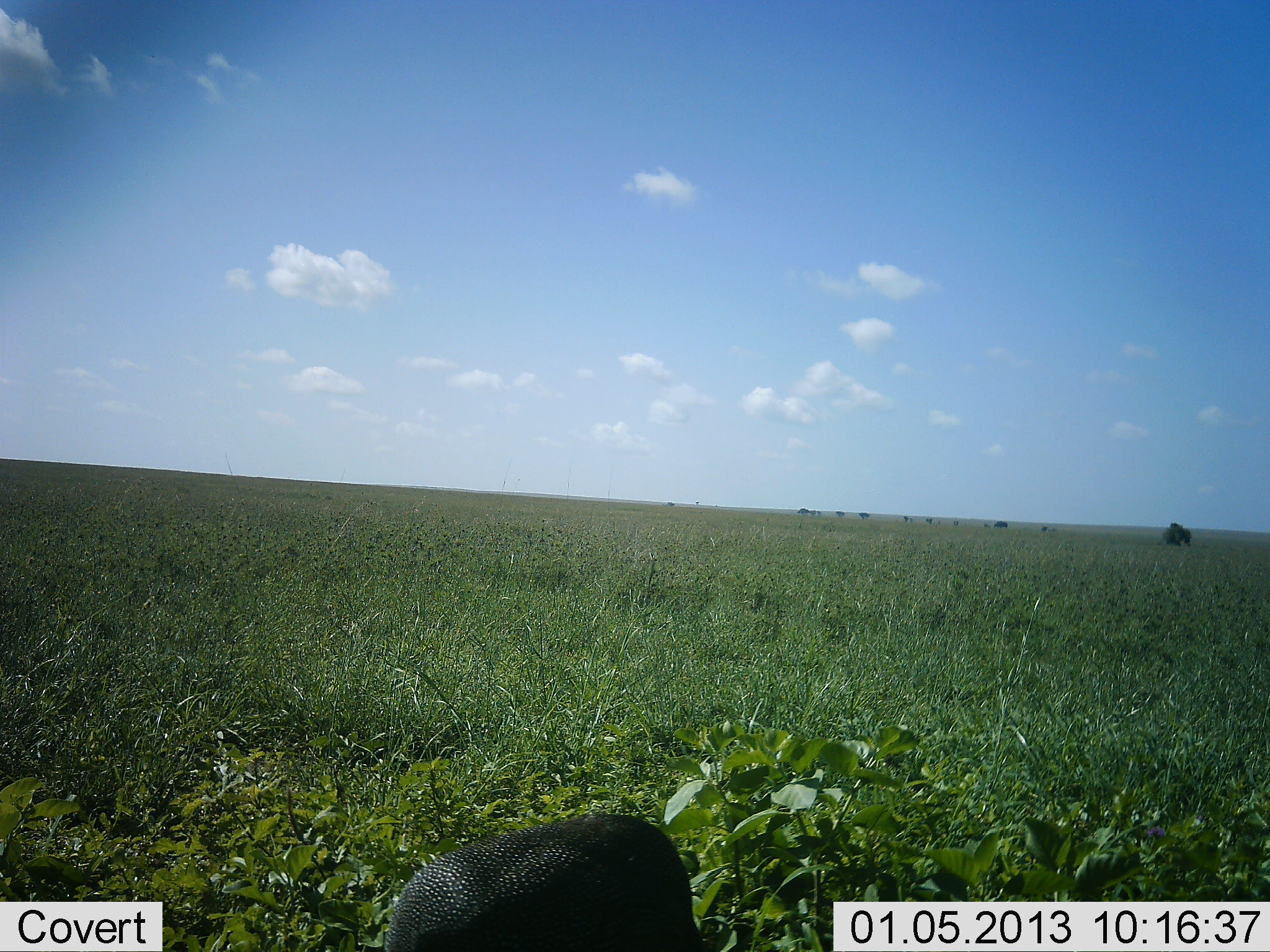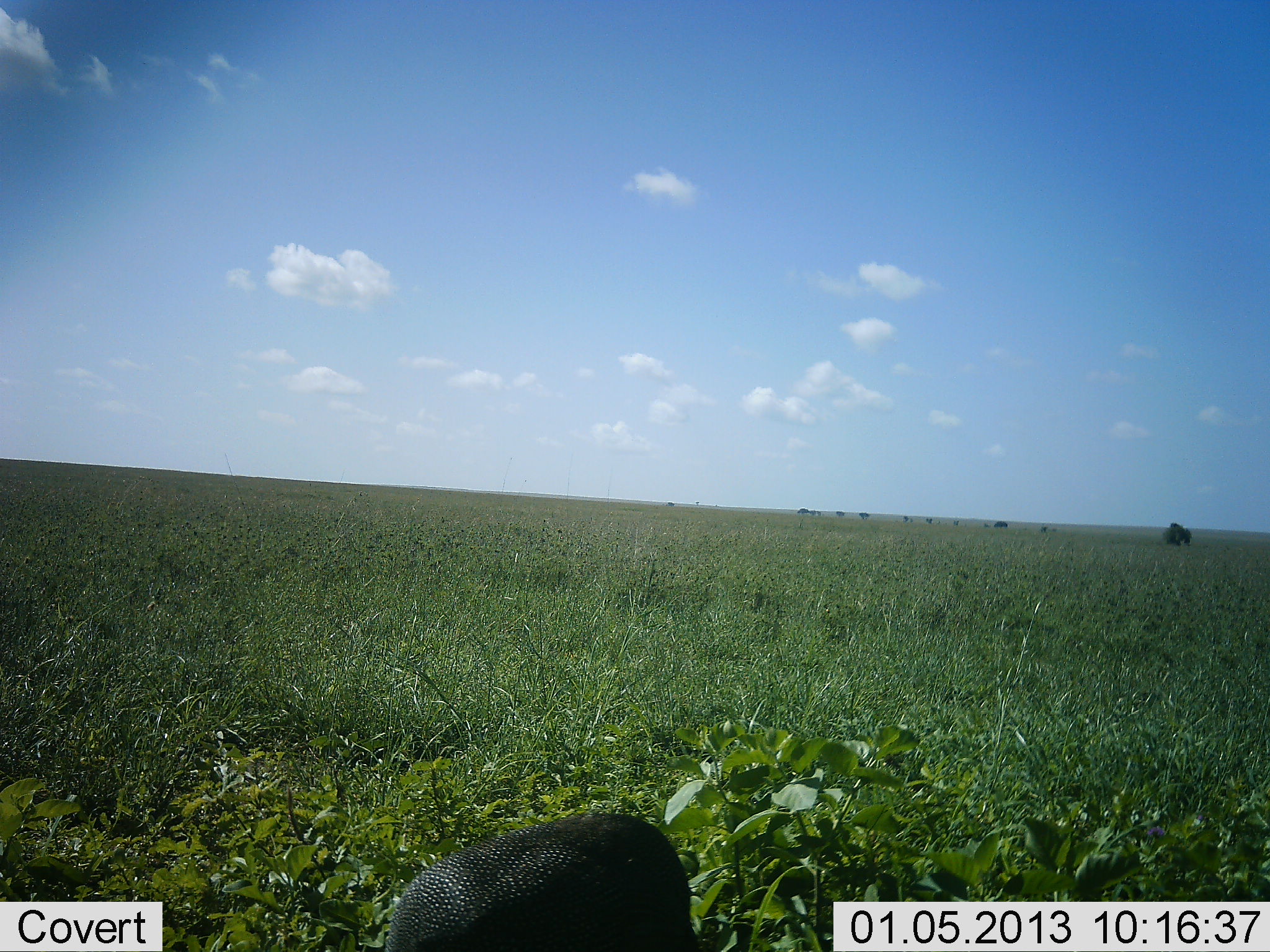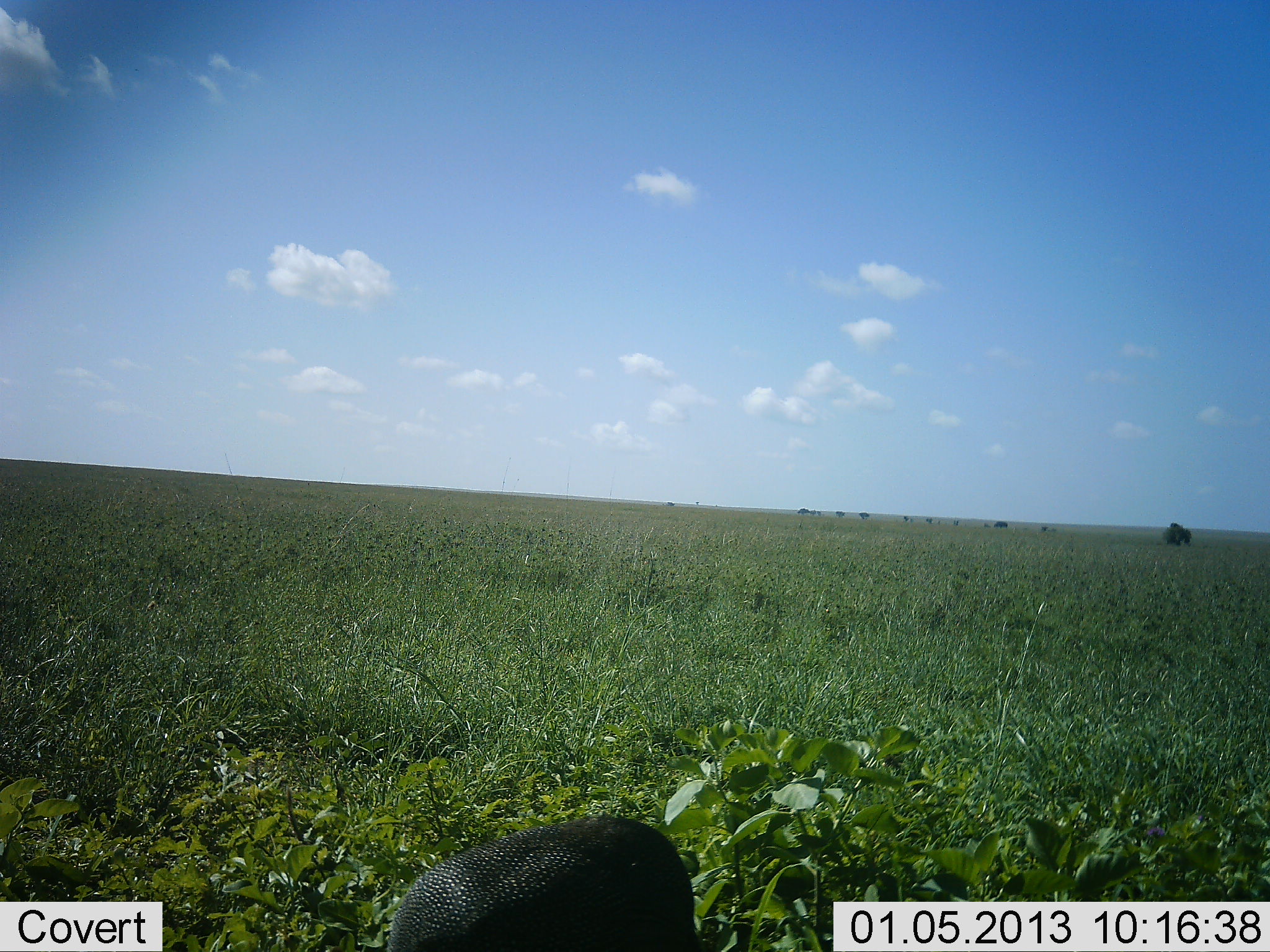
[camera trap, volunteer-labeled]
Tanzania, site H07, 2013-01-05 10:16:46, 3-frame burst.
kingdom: Animalia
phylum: Chordata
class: Aves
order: Galliformes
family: Numididae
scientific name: Numididae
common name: guinea fowl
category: guineafowl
Guineafowl (guinea fowl) (Numididae), count 1. Behavior (volunteer vote fractions): standing 43%, resting 0%, moving 14%, interacting 0%. Young present (vote fraction): 0%. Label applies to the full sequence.